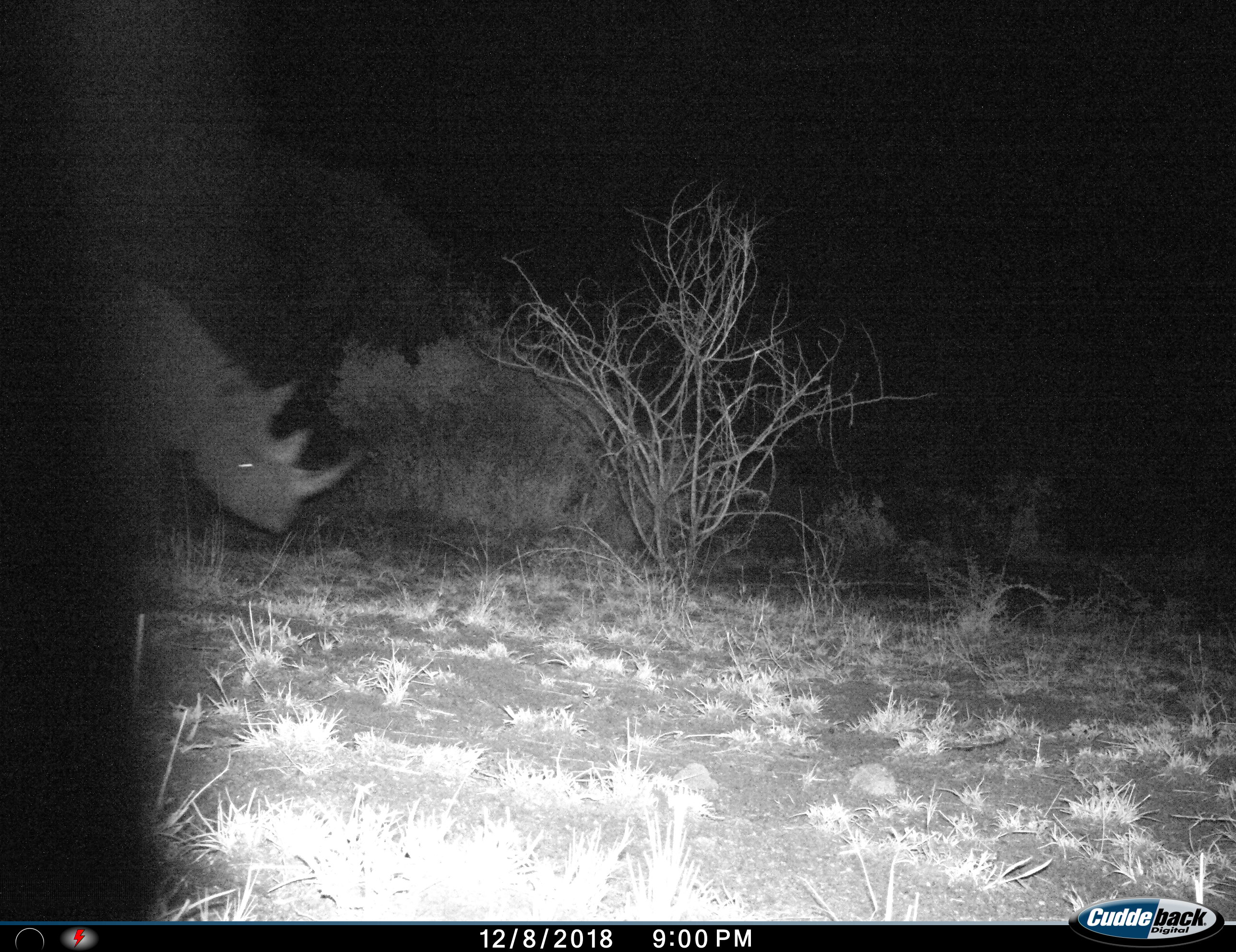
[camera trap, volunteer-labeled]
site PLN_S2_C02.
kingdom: Animalia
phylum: Chordata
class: Mammalia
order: Perissodactyla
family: Rhinocerotidae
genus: Diceros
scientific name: Diceros bicornis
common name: black rhinoceros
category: rhinocerosblack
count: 1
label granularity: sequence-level